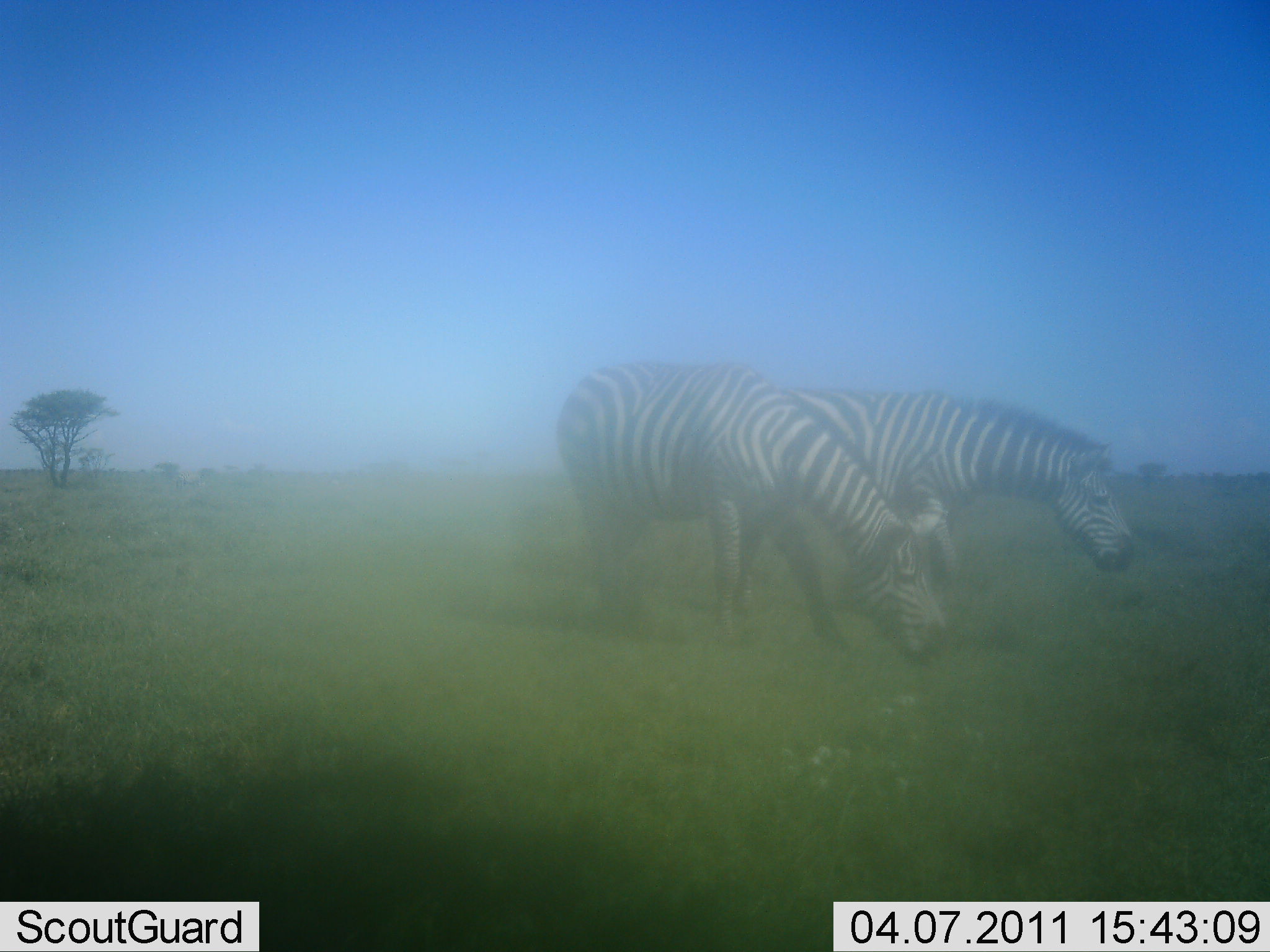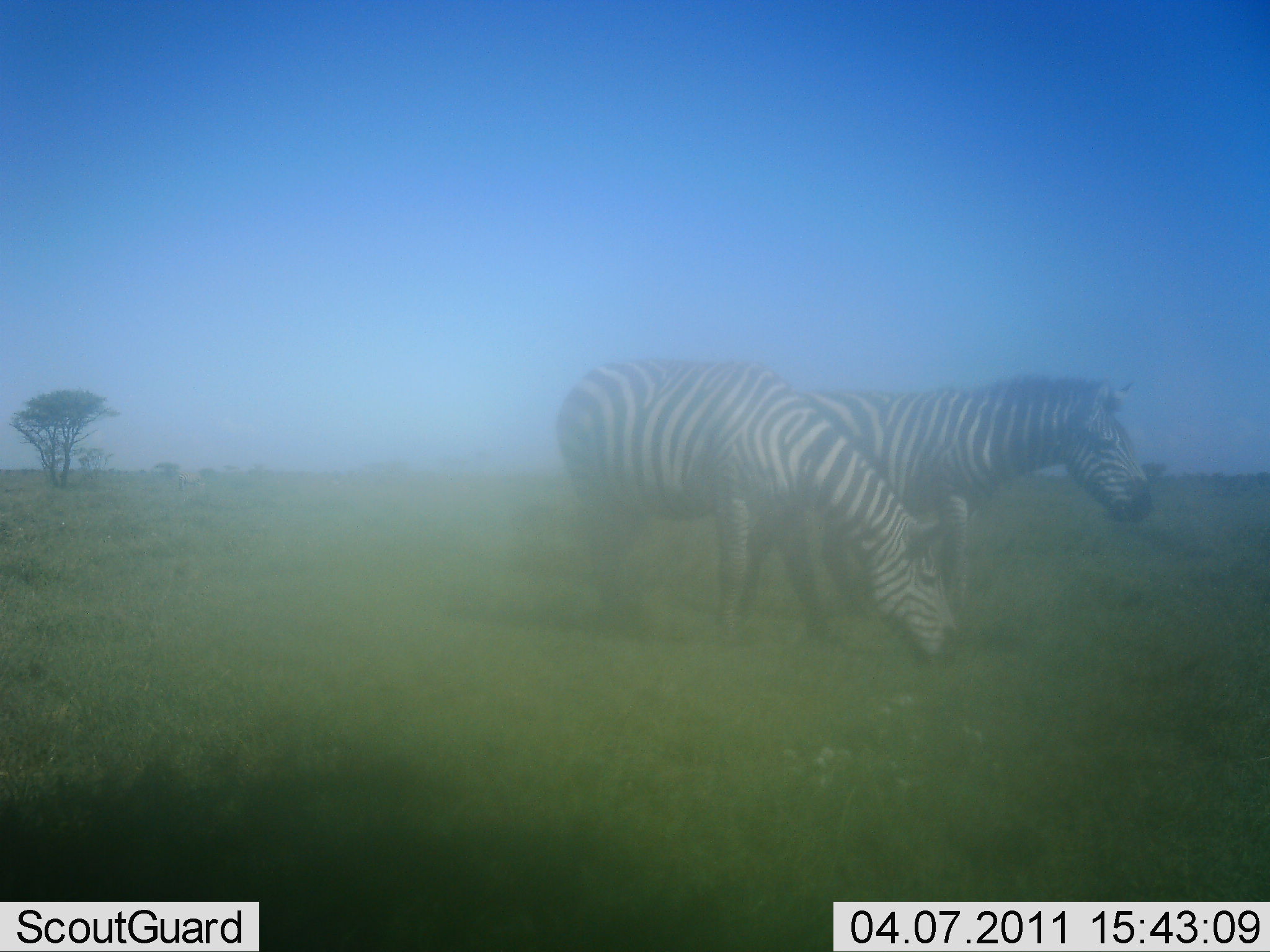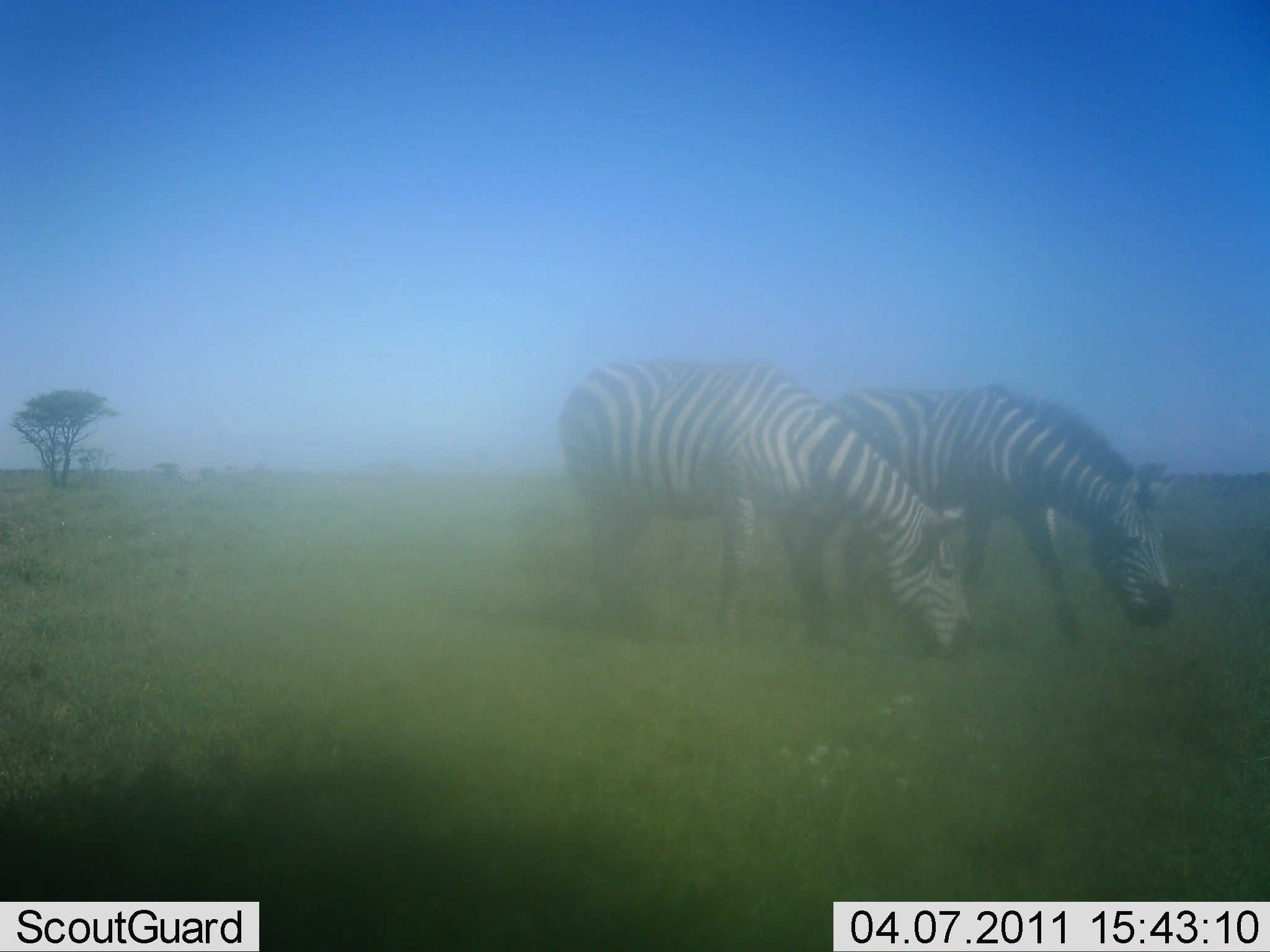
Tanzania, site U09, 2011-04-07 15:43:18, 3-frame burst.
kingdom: Animalia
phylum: Chordata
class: Mammalia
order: Perissodactyla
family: Equidae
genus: Equus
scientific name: Equus quagga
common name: plains zebra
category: zebra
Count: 2.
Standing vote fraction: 46%.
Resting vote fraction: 0%.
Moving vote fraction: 0%.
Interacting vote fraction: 0%.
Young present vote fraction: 0%.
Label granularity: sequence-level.